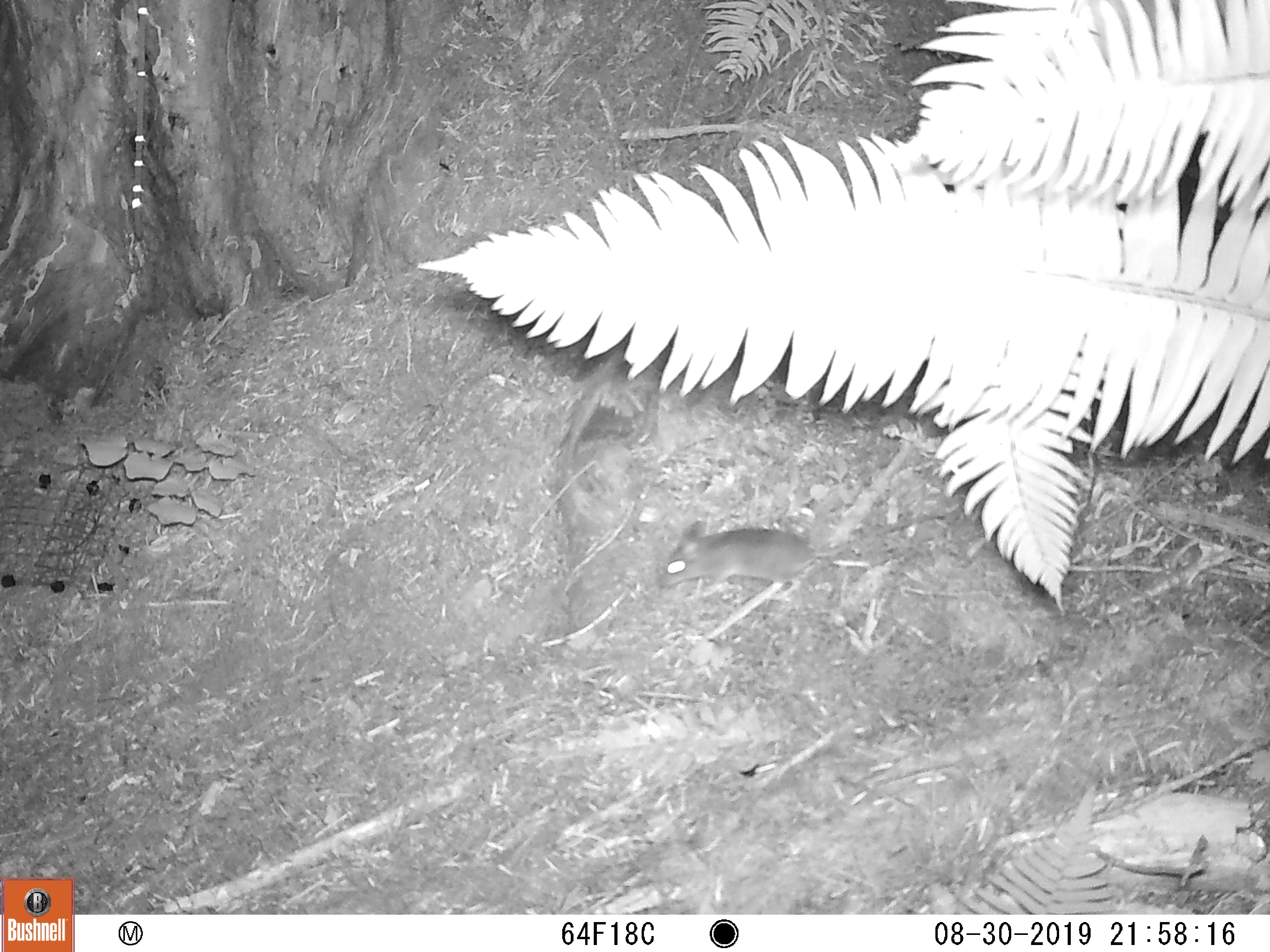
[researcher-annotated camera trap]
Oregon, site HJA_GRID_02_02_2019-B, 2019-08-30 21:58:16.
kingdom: Animalia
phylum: Chordata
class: Mammalia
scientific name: Mammalia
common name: small mammal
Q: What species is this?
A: Small mammal (Mammalia).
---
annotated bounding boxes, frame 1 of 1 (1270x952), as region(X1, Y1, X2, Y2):
small mammal: region(618, 507, 963, 594)